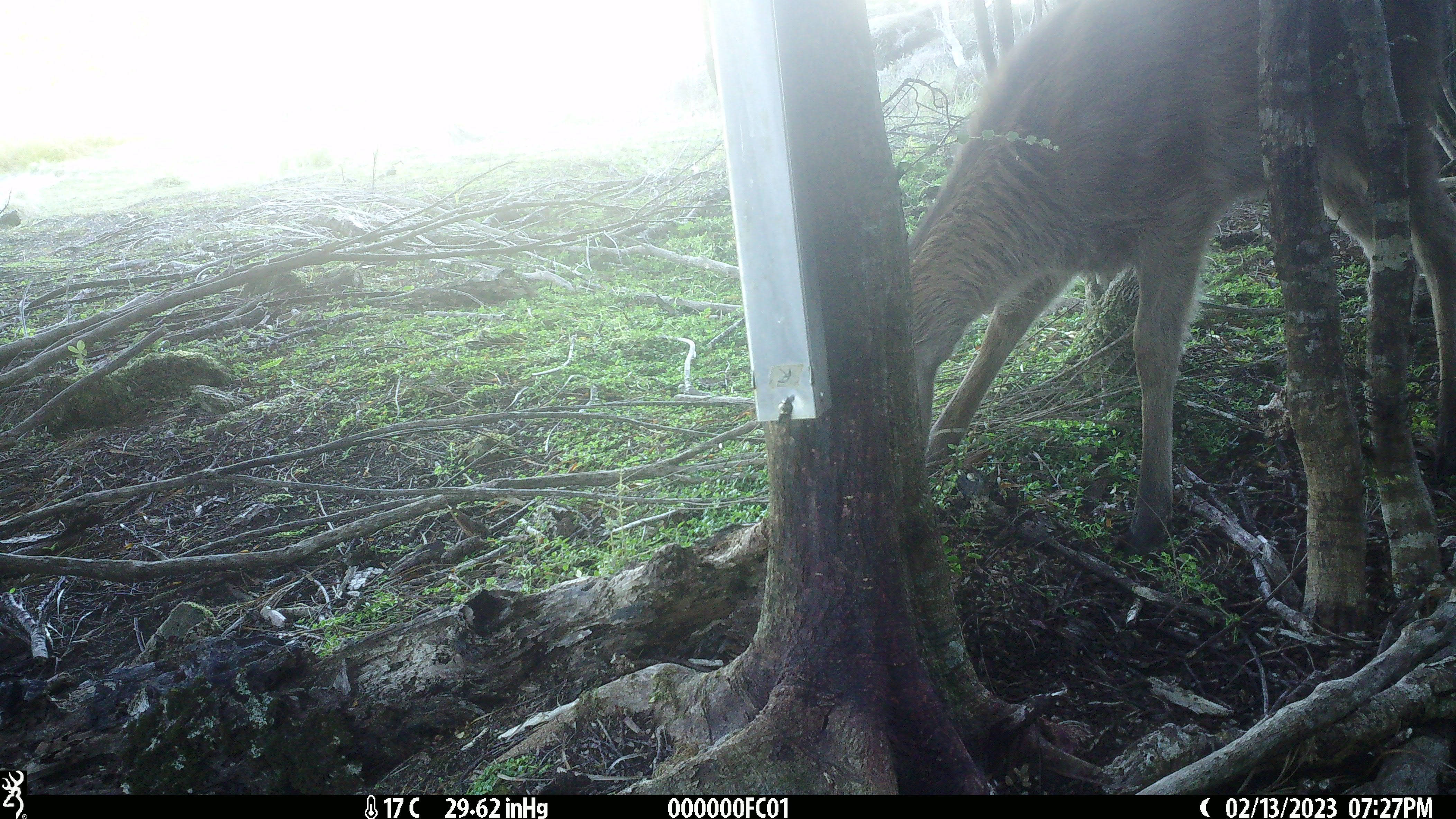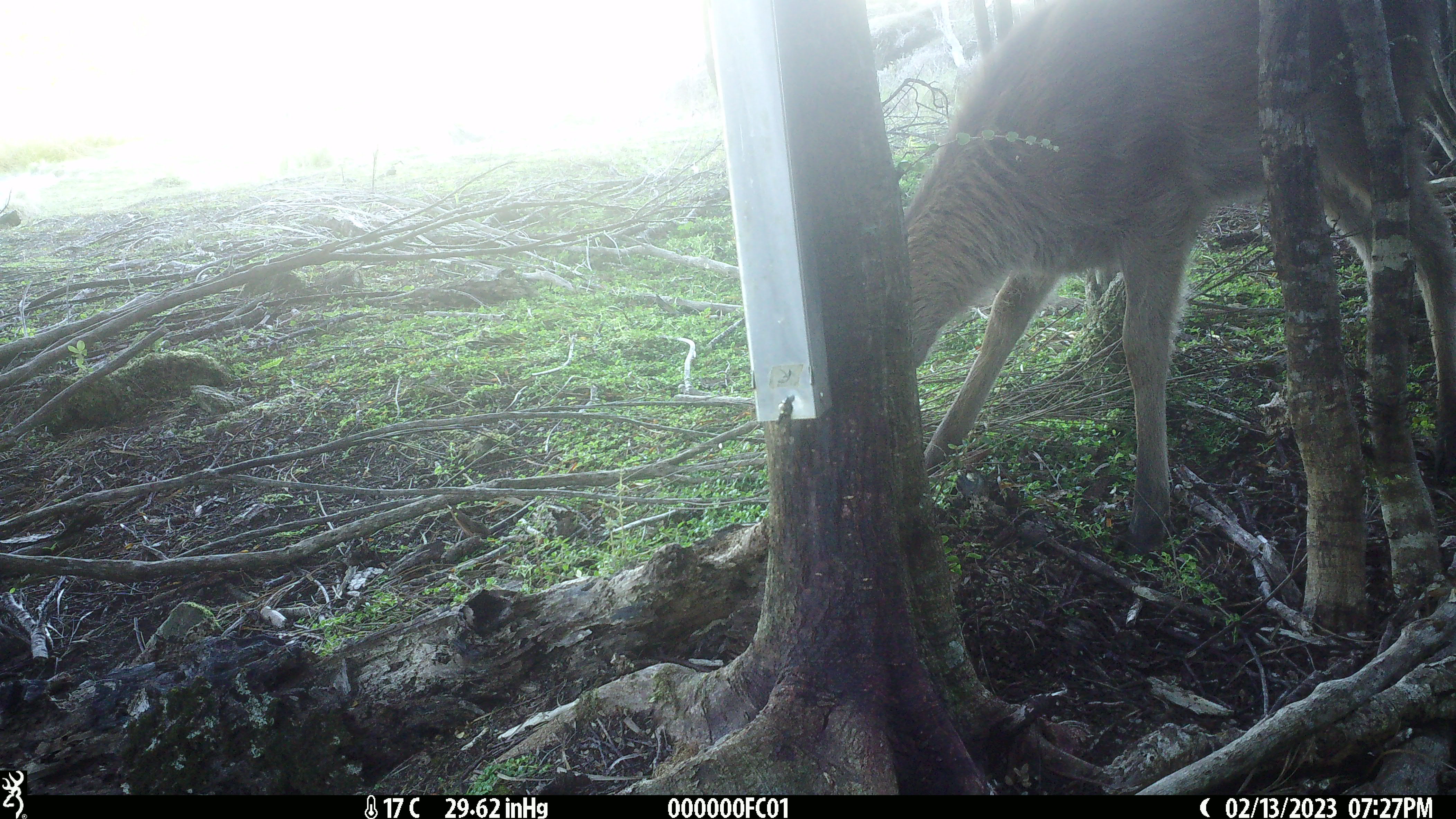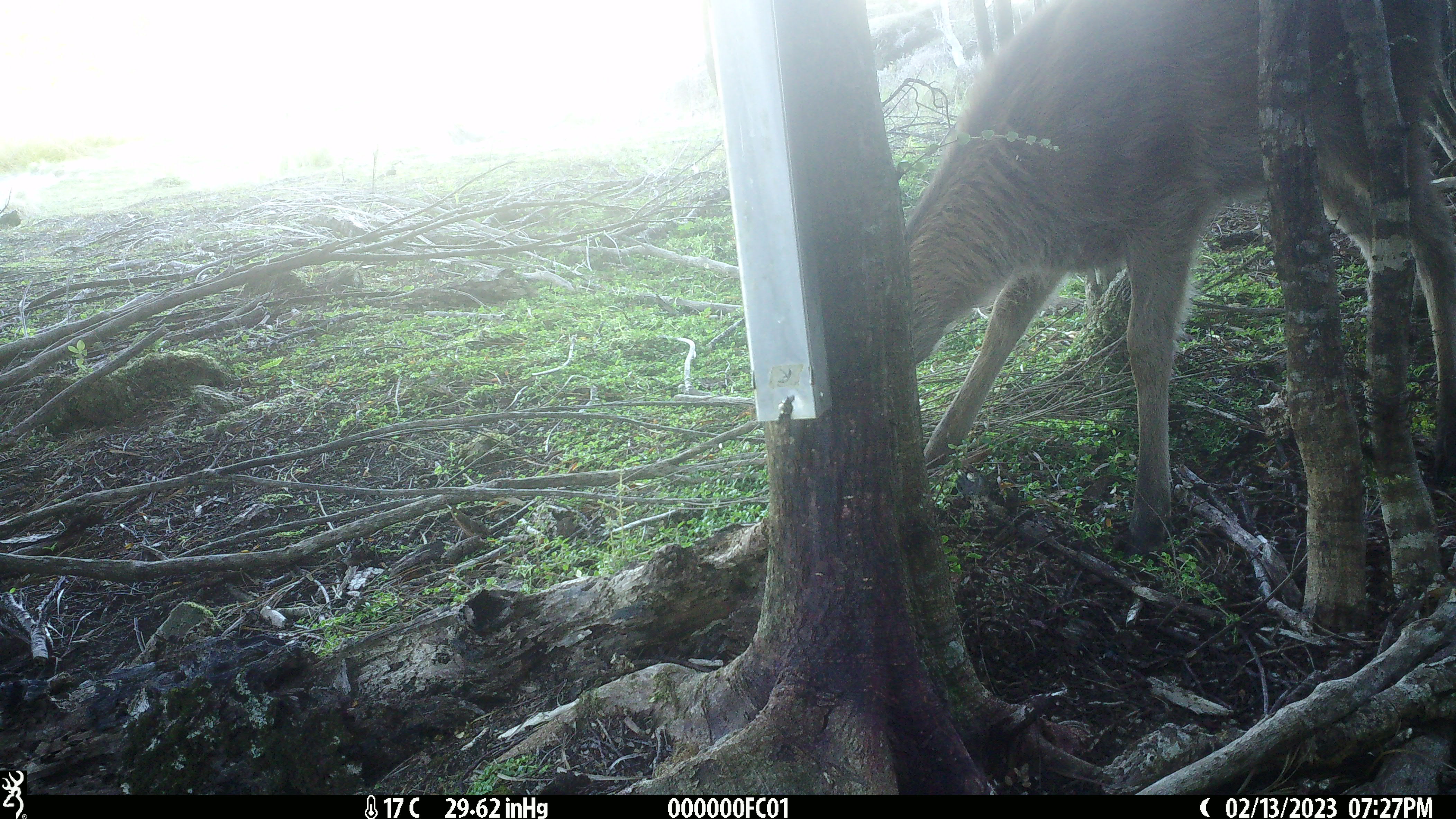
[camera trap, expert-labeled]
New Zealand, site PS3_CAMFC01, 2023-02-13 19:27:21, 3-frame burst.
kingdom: Animalia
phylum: Chordata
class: Mammalia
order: Artiodactyla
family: Cervidae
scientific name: Cervidae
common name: deer